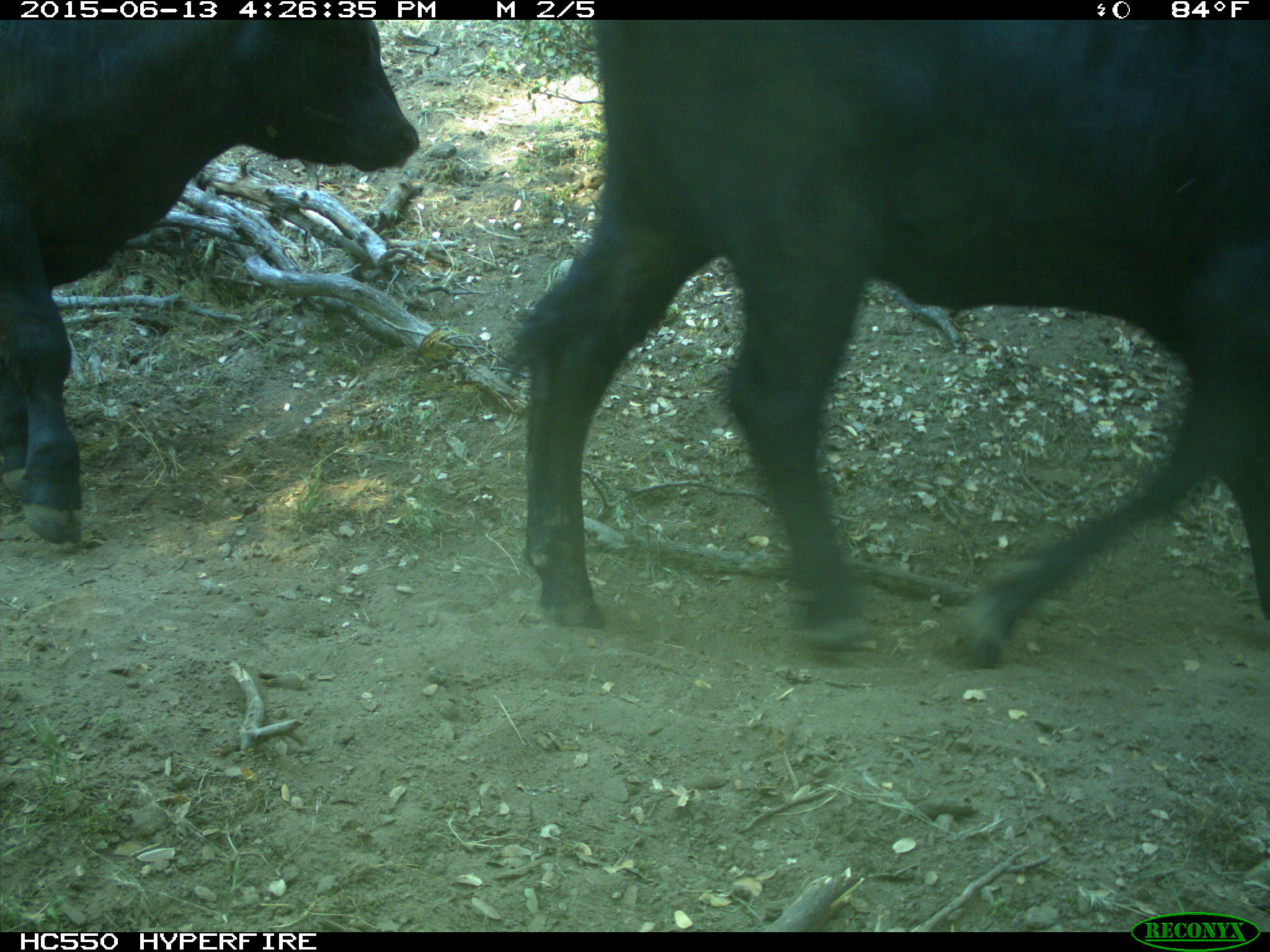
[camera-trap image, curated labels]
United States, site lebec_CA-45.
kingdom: Animalia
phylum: Chordata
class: Mammalia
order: Artiodactyla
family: Bovidae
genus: Bos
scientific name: Bos taurus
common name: domestic cow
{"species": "Bos taurus (domestic cow)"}